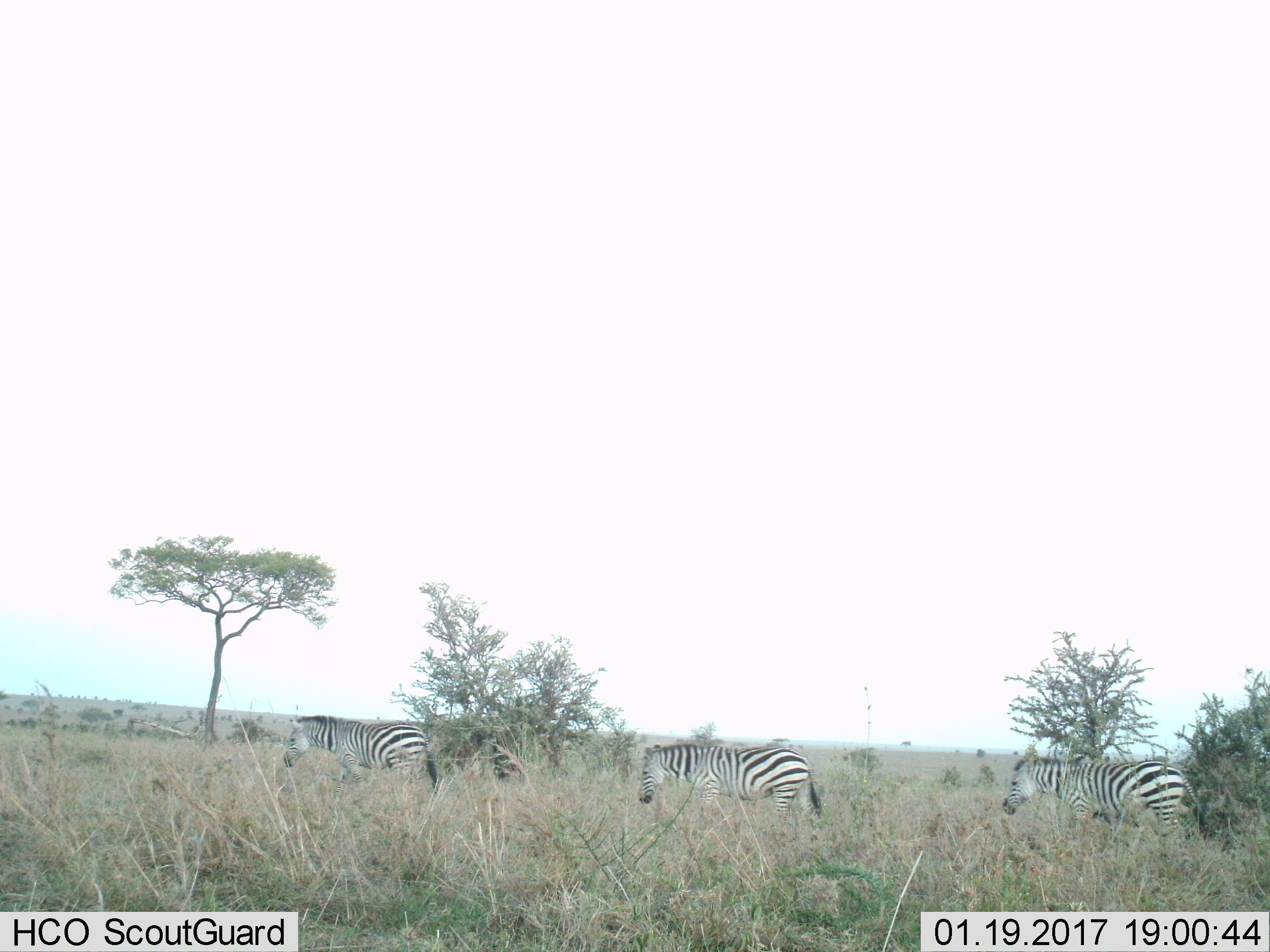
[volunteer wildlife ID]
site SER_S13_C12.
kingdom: Animalia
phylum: Chordata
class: Mammalia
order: Perissodactyla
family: Equidae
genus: Equus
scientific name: Equus quagga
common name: plains zebra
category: zebraplains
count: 3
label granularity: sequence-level